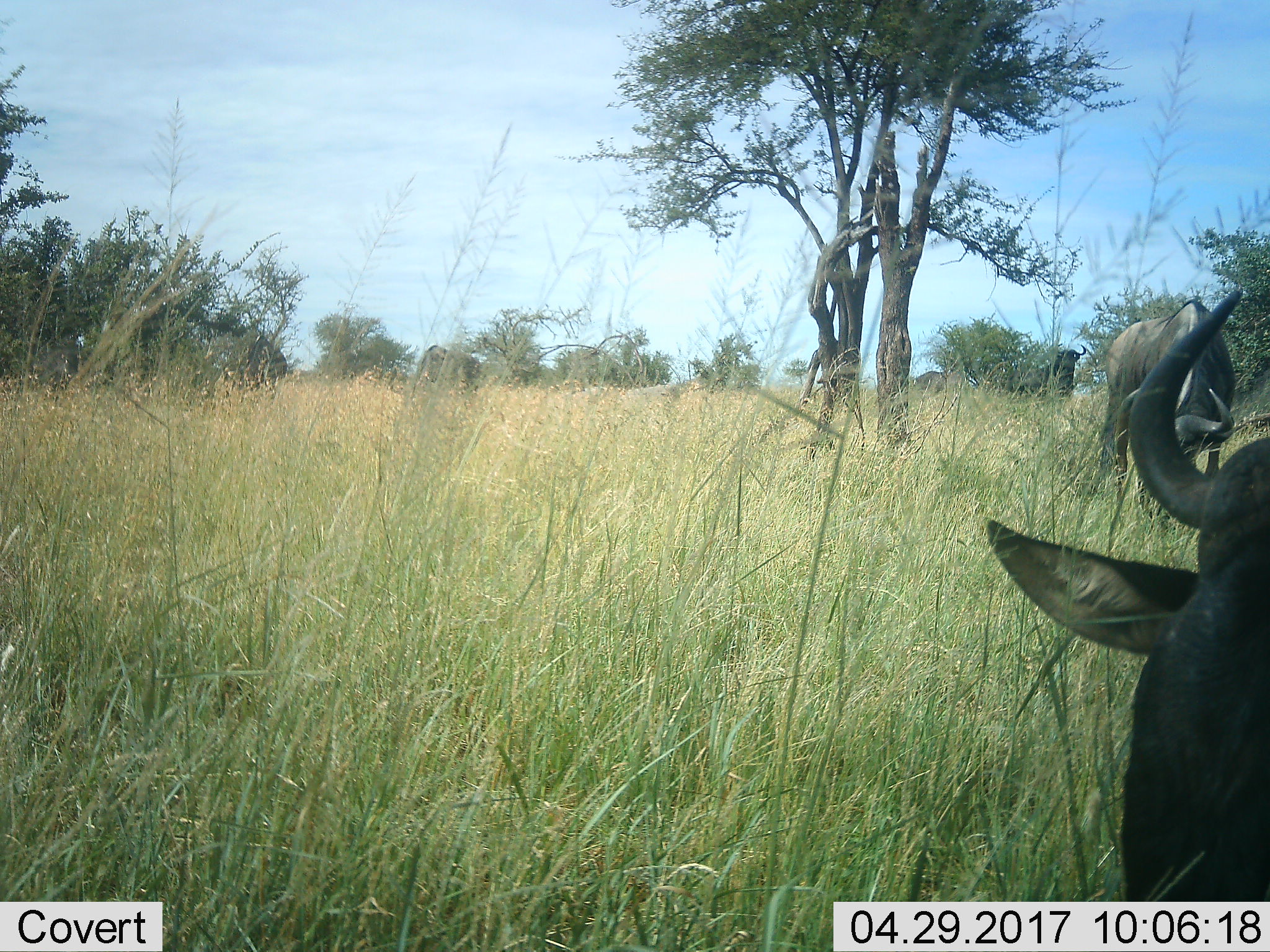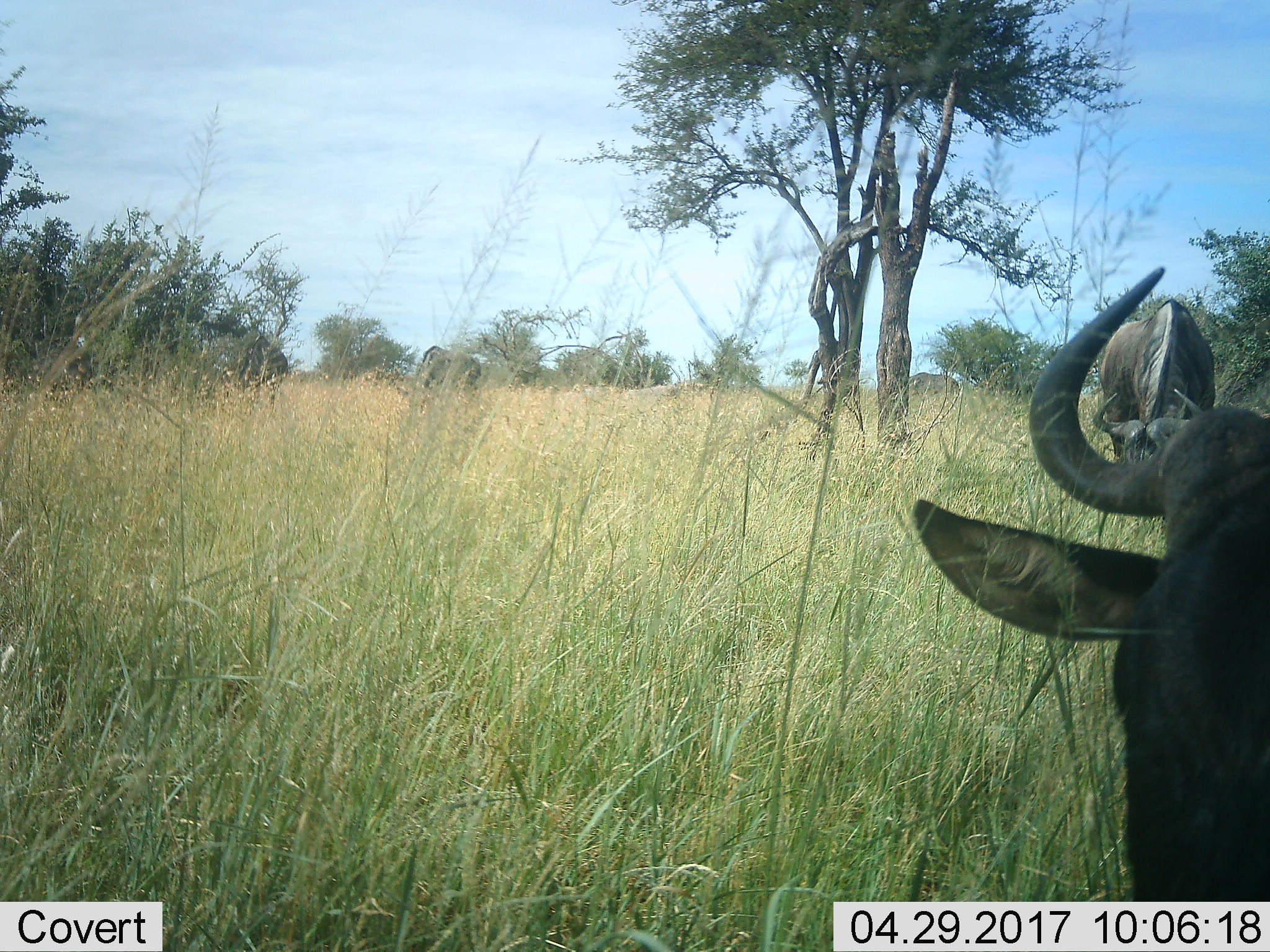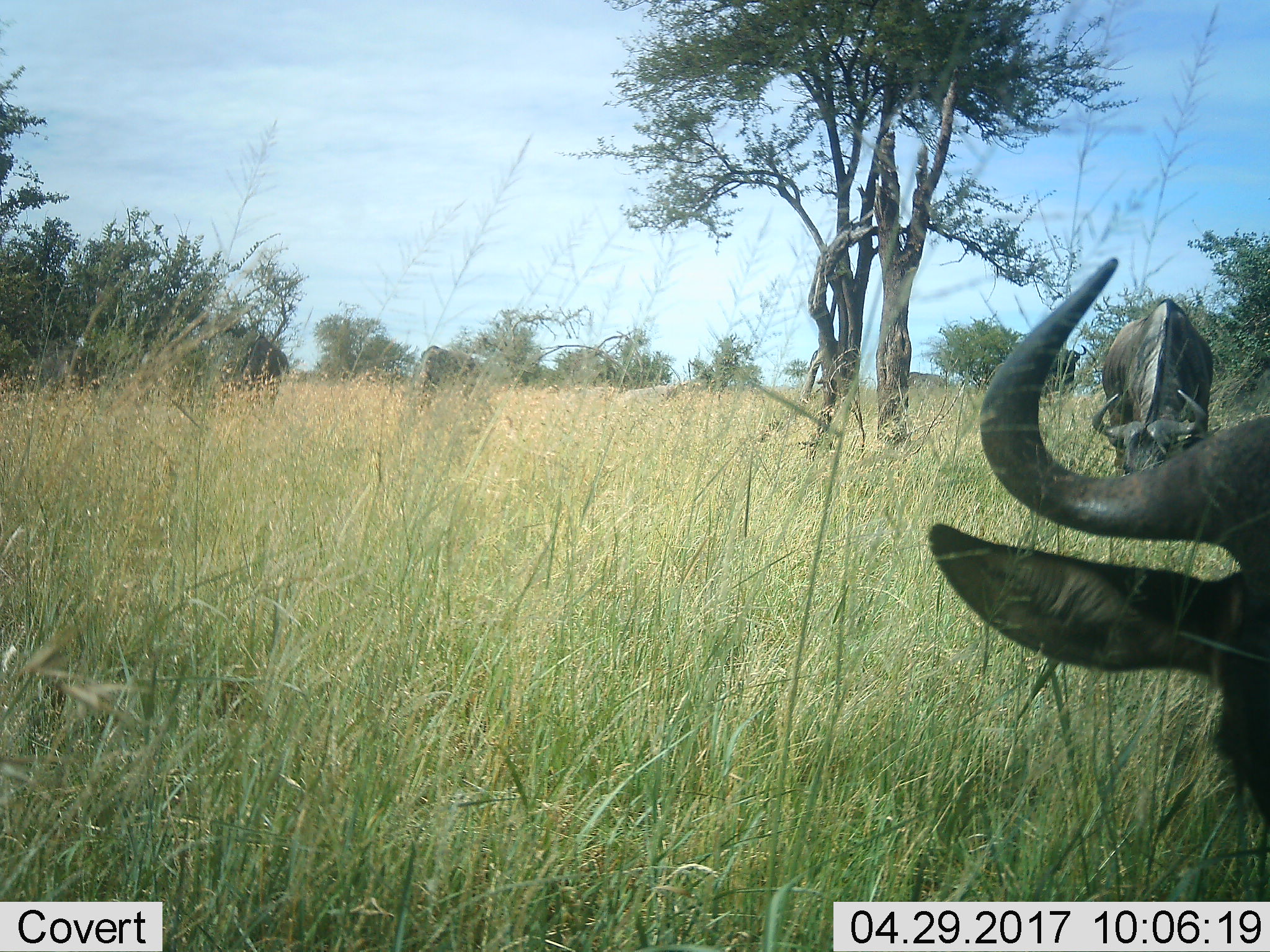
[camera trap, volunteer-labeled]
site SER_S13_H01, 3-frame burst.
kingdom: Animalia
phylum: Chordata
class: Mammalia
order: Artiodactyla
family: Bovidae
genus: Connochaetes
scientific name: Connochaetes taurinus taurinus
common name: blue wildebeest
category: wildebeestblue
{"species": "wildebeestblue (blue wildebeest) (Connochaetes taurinus taurinus)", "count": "5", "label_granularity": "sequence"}